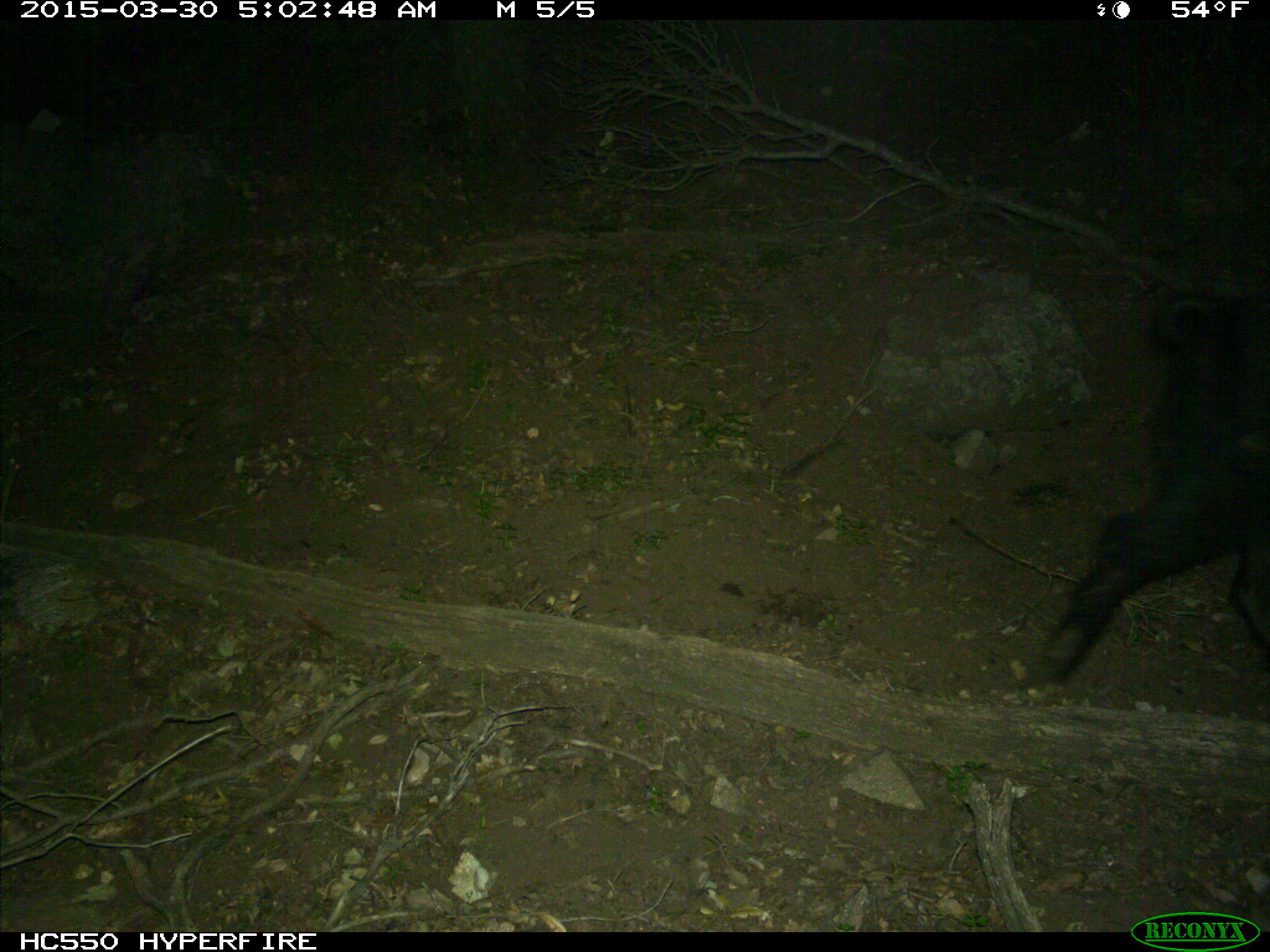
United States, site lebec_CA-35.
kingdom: Animalia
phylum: Chordata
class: Mammalia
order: Artiodactyla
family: Suidae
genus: Sus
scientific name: Sus scrofa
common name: wild boar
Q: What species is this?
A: Sus scrofa (wild boar).